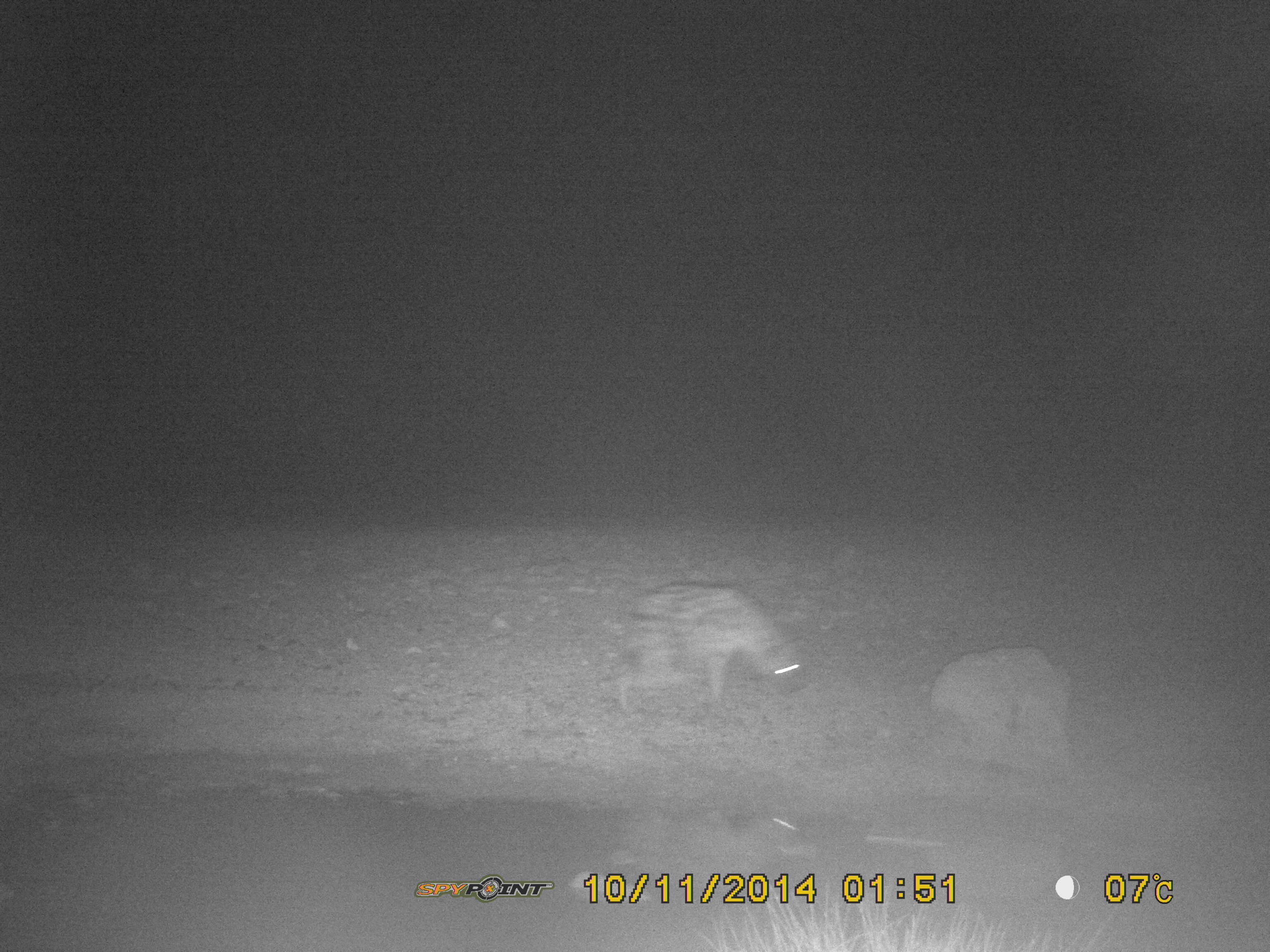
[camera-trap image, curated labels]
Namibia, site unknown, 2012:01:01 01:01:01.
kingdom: Animalia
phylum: Chordata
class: Mammalia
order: Carnivora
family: Hyaenidae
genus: Crocuta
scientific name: Crocuta crocuta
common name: spotted hyena